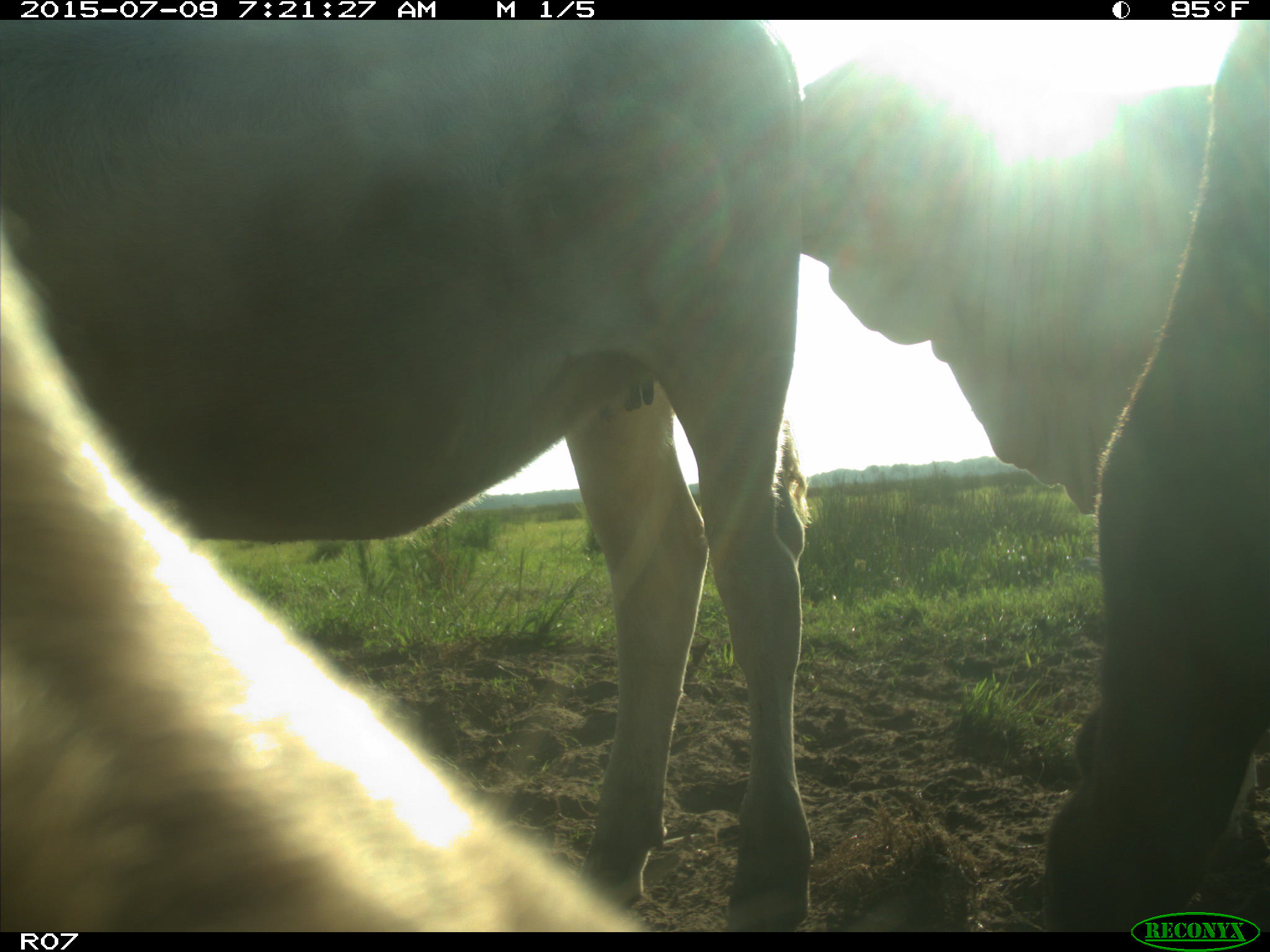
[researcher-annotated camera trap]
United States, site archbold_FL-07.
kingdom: Animalia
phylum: Chordata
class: Mammalia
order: Artiodactyla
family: Bovidae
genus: Bos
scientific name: Bos taurus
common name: domestic cow